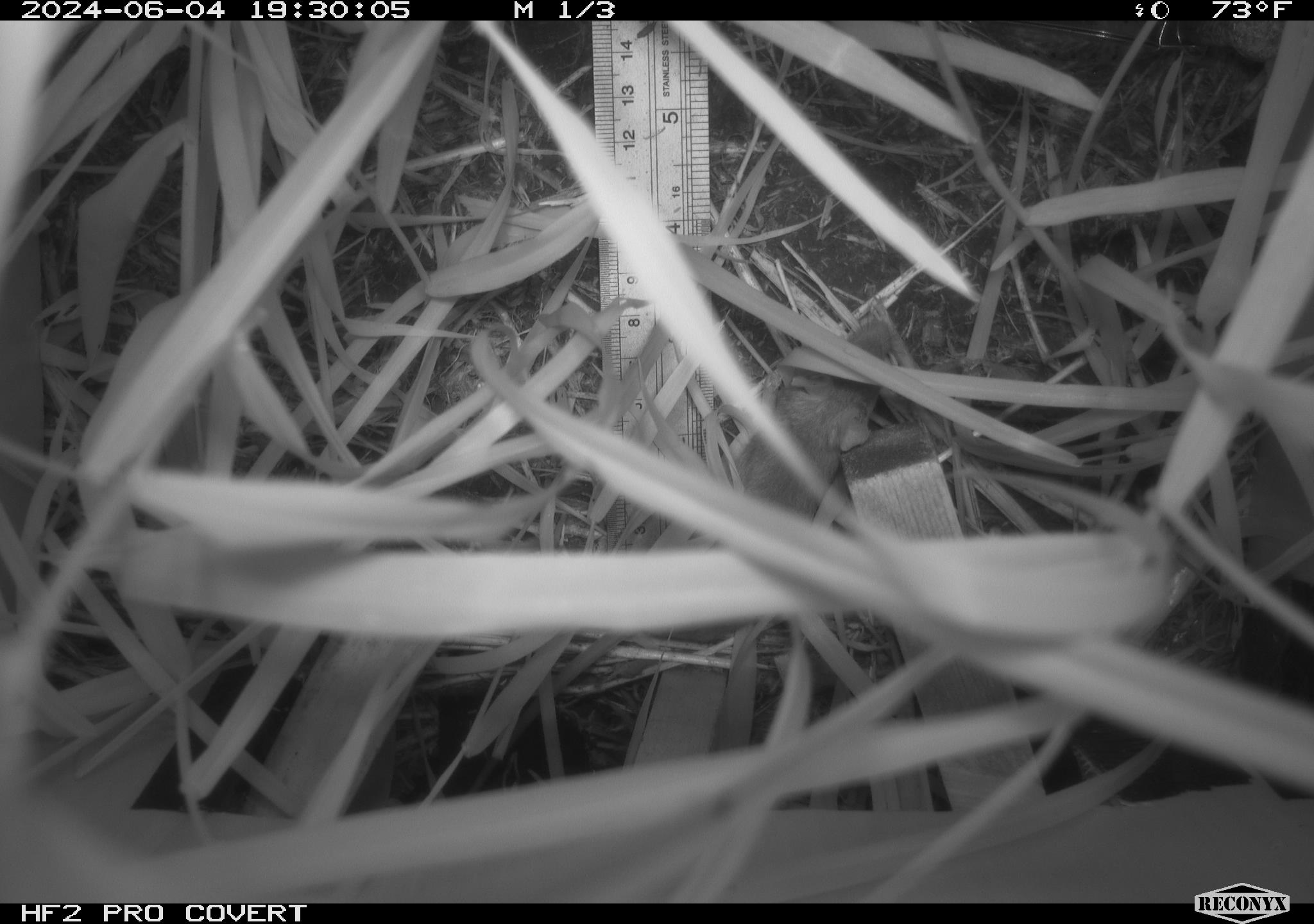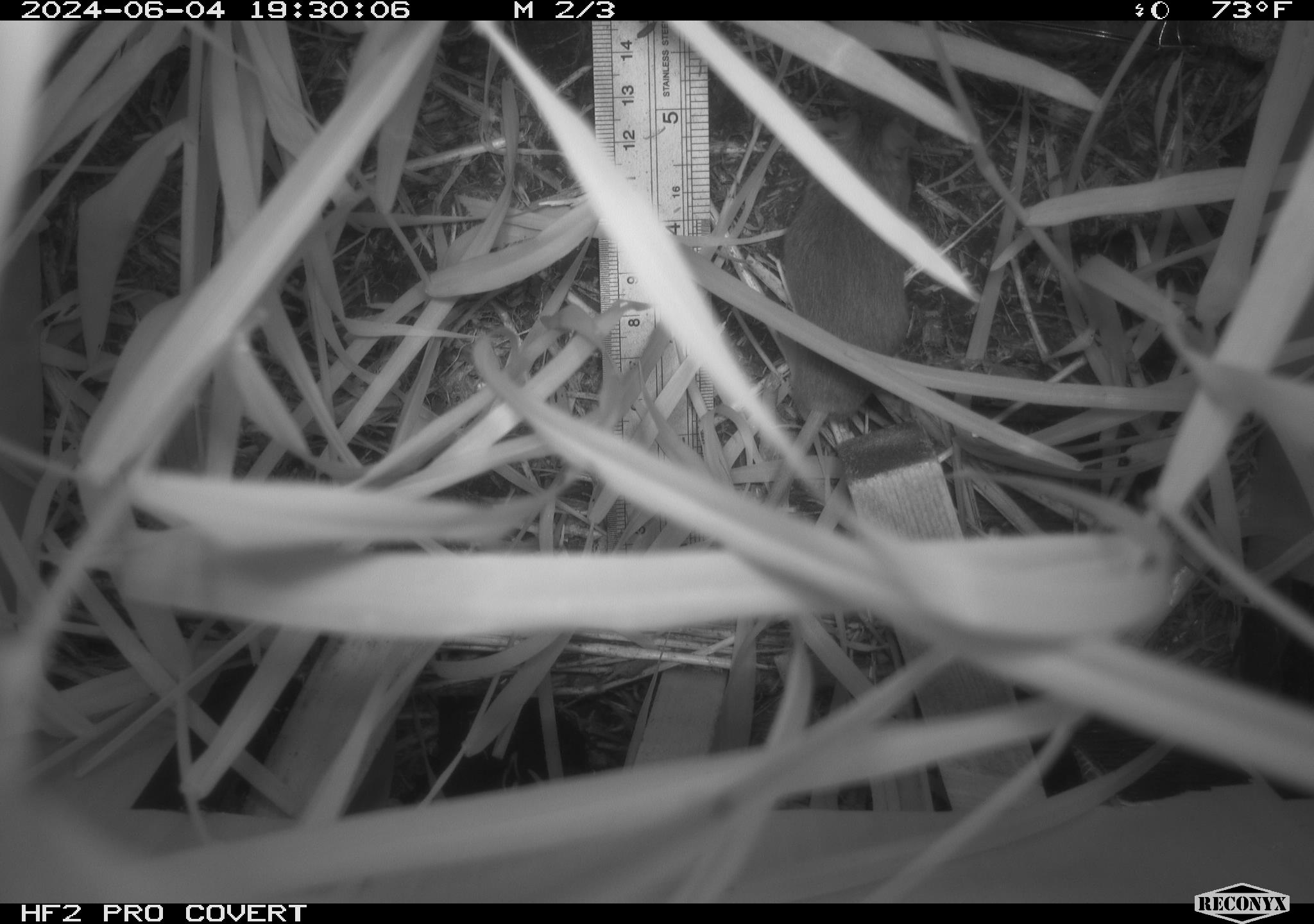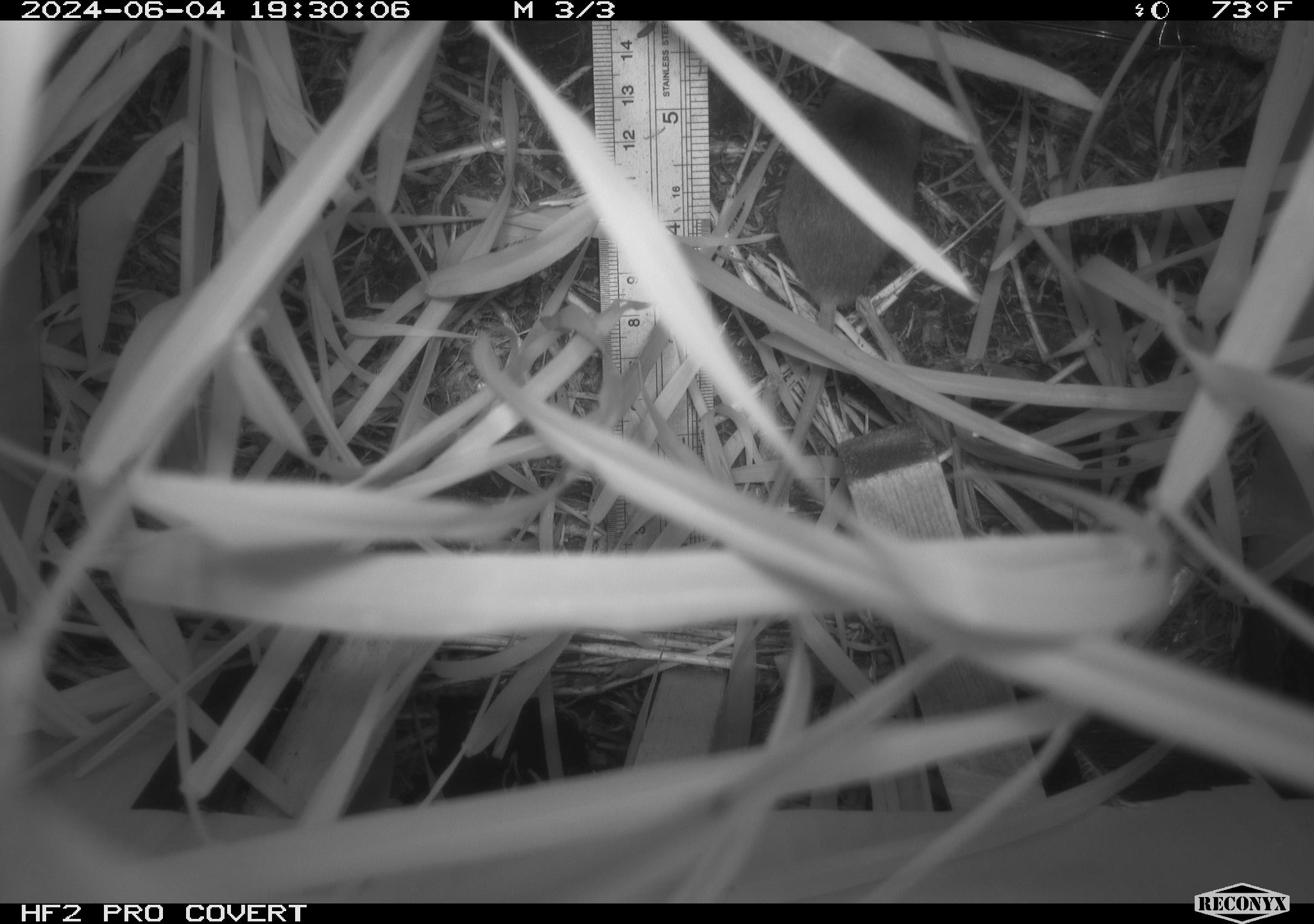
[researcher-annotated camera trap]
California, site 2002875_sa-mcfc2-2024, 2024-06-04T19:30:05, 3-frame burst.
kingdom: Animalia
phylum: Chordata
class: Mammalia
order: Rodentia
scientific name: Rodentia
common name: rodent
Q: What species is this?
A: Rodent (Rodentia).